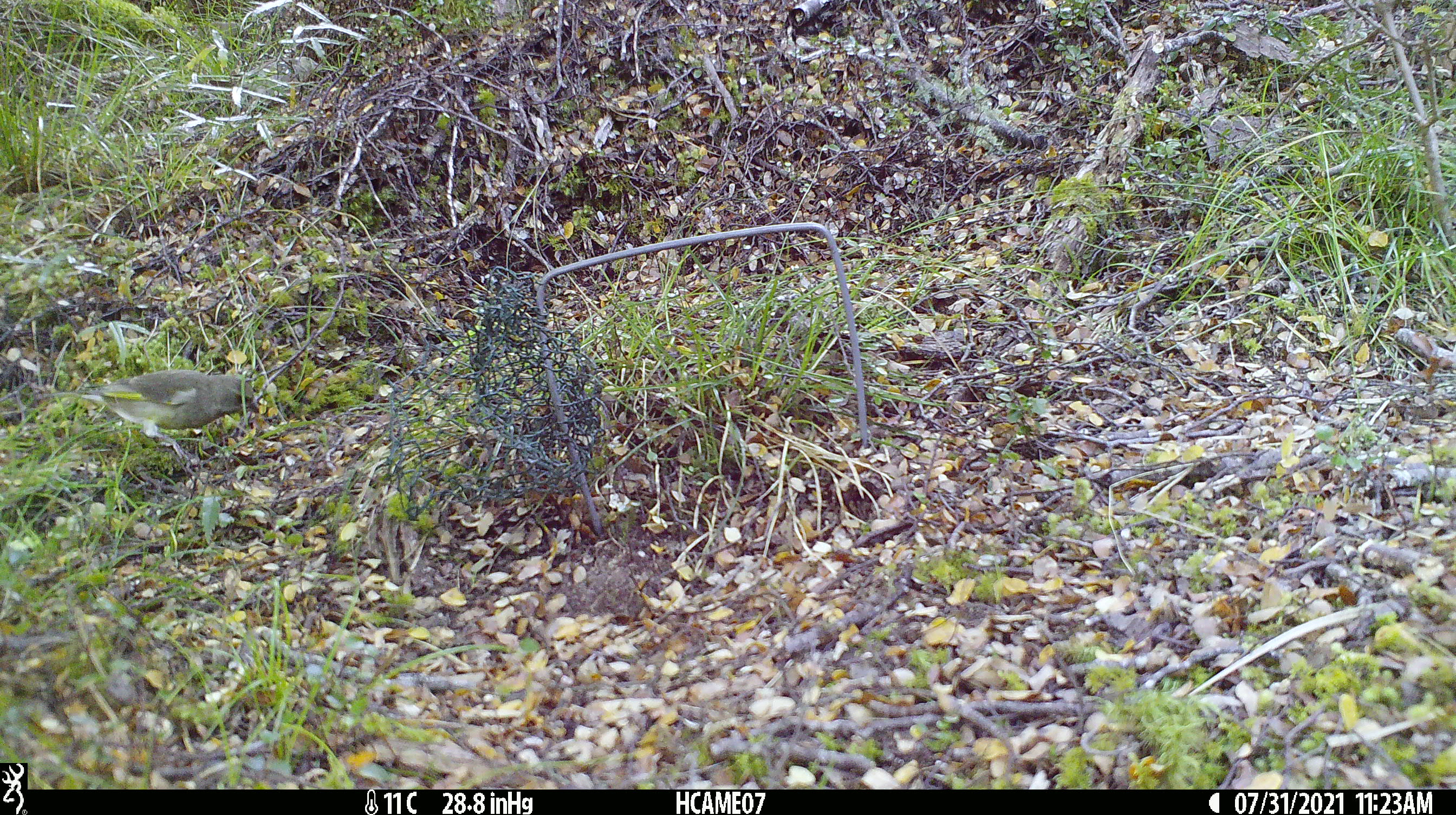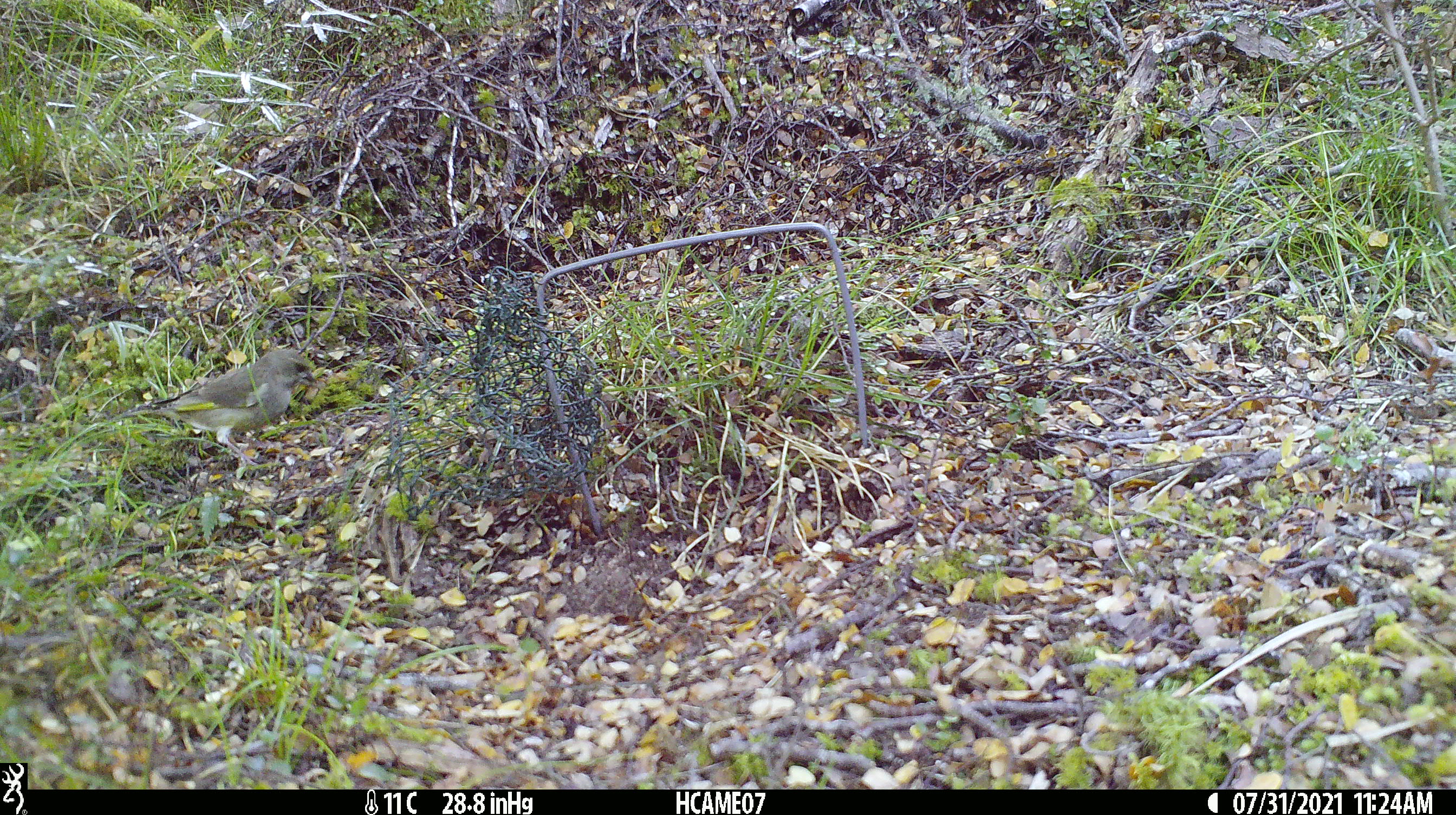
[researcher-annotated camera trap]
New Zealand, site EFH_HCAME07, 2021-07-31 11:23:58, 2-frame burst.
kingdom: Animalia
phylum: Chordata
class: Aves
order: Passeriformes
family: Fringillidae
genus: Chloris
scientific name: Chloris chloris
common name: greenfinch